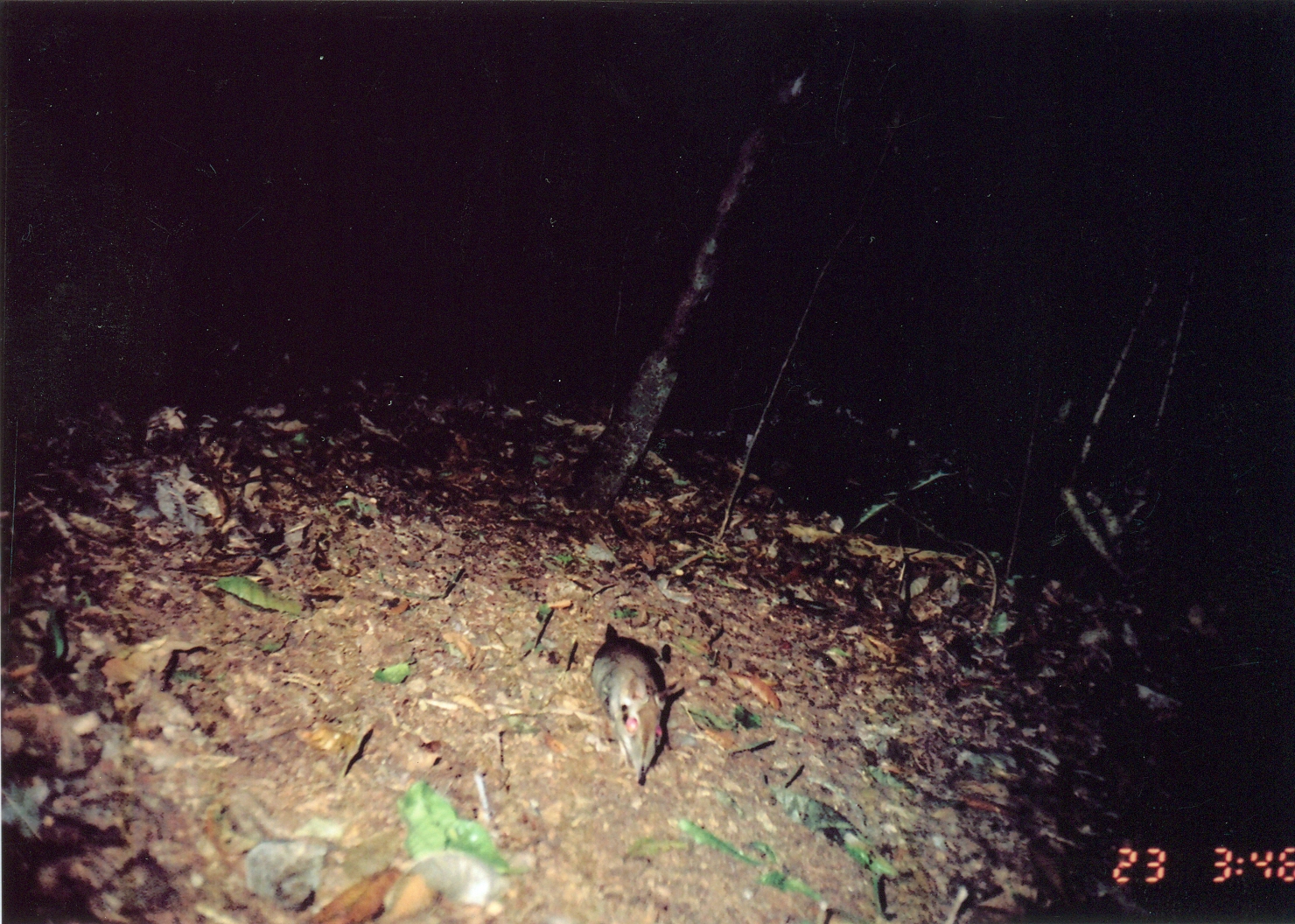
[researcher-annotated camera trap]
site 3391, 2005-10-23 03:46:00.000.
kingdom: Animalia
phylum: Chordata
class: Mammalia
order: Macroscelidea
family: Macroscelididae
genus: Petrodromus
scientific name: Petrodromus tetradactylus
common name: four-toed sengi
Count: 1.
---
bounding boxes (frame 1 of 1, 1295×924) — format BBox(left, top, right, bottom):
petrodromus tetradactylus: BBox(585, 622, 685, 786)